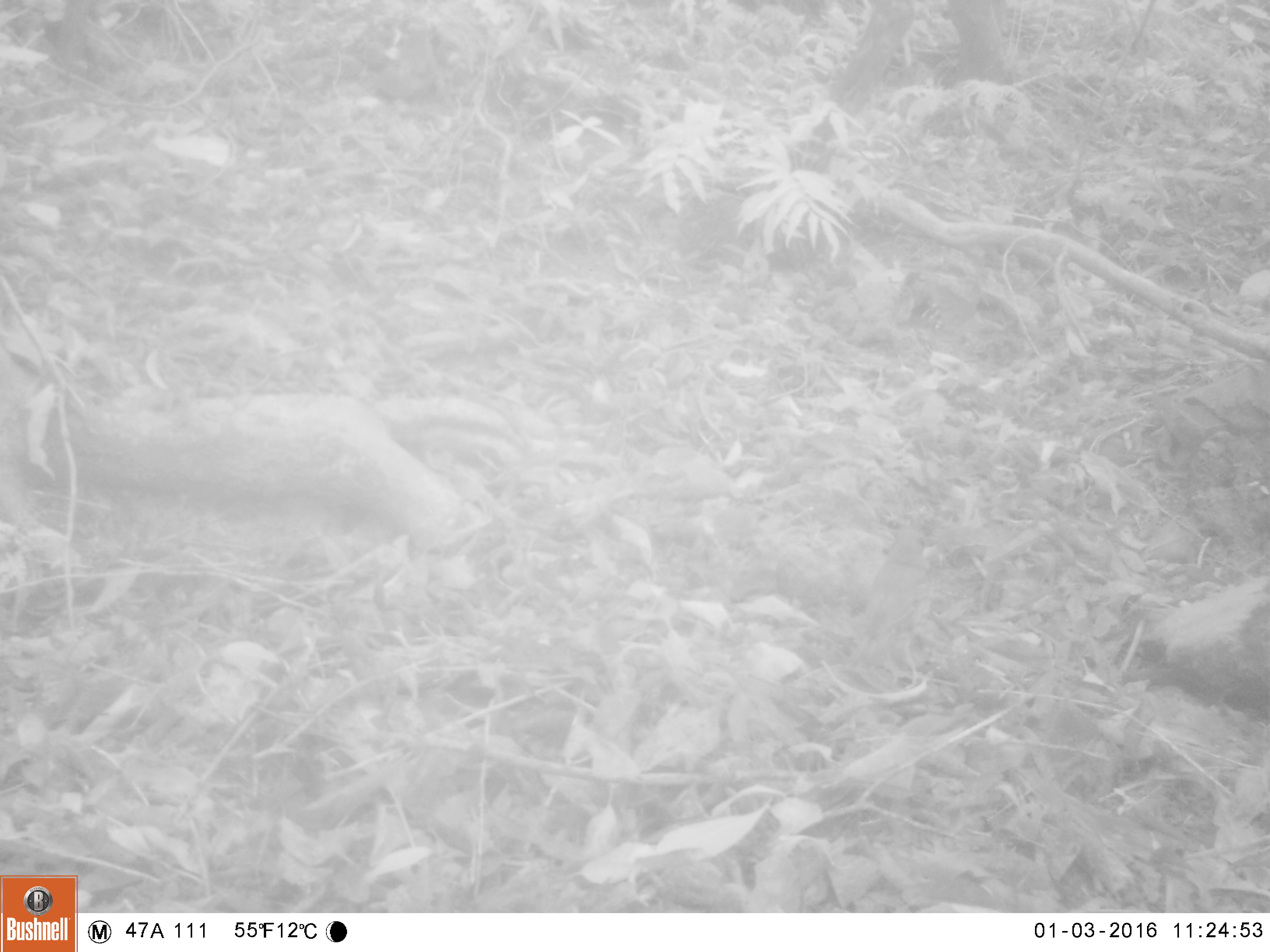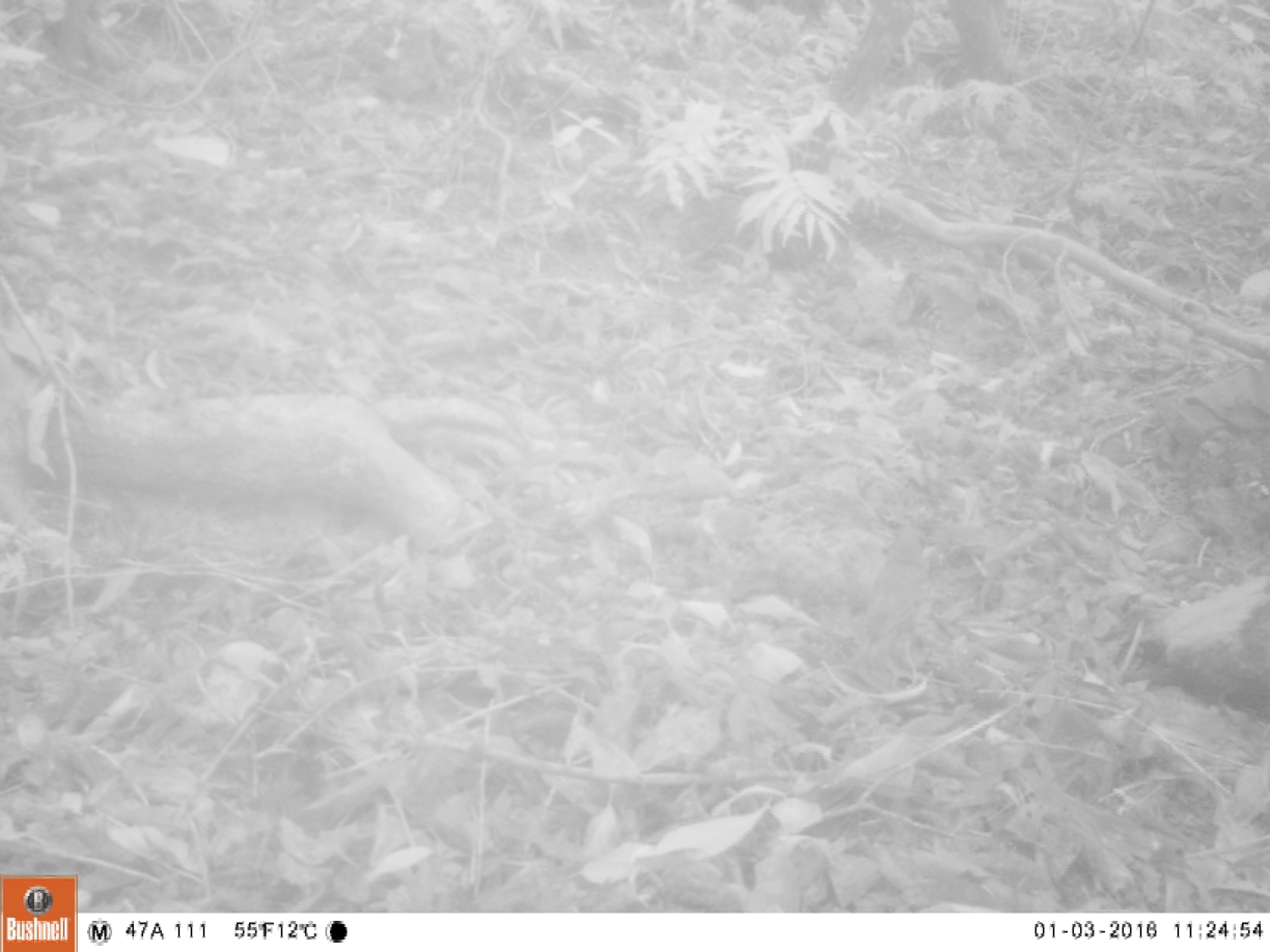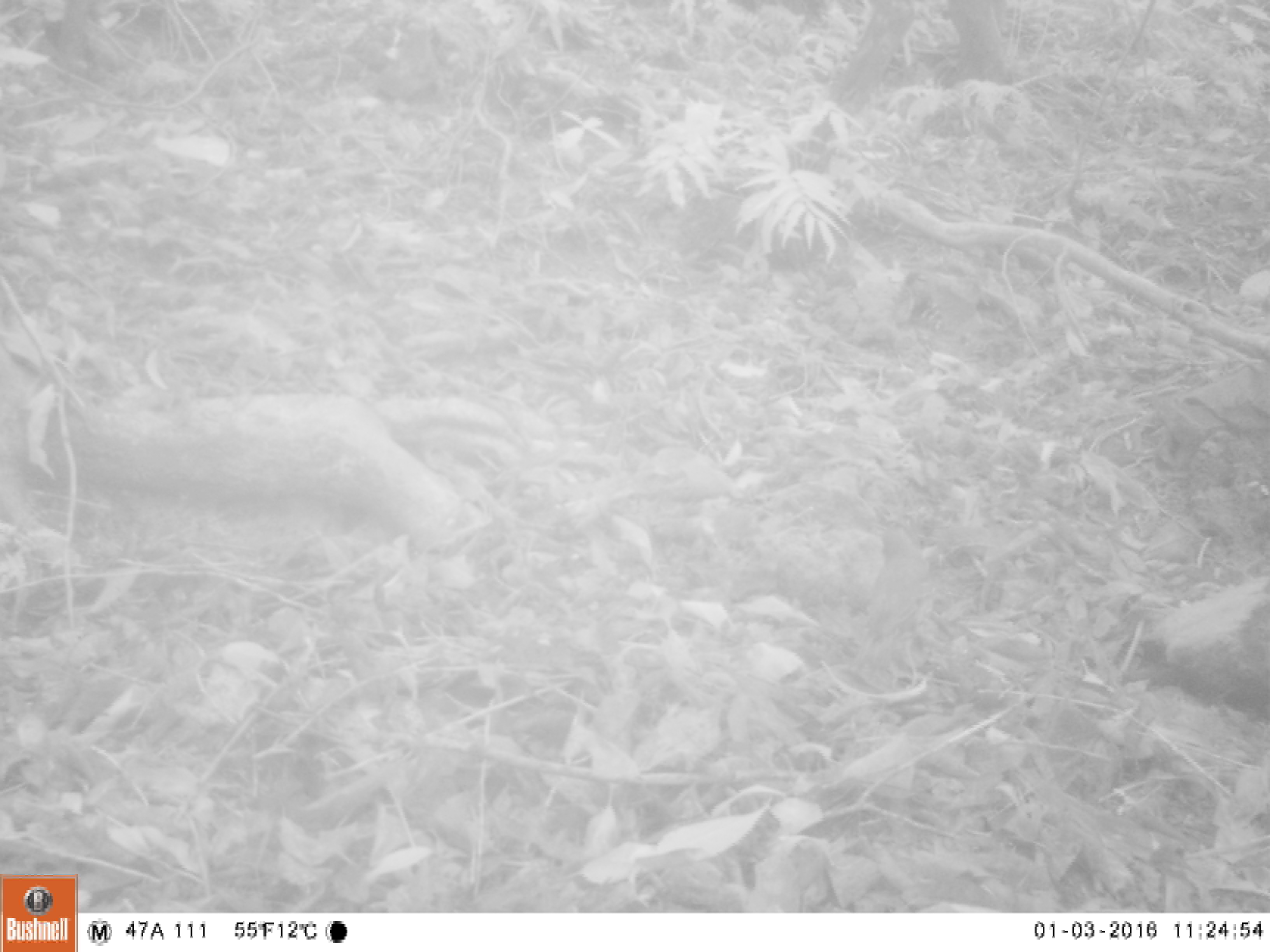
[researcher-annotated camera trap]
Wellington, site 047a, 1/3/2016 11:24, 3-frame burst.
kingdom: Animalia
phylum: Chordata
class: Aves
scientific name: Aves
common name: bird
Bird (Aves).